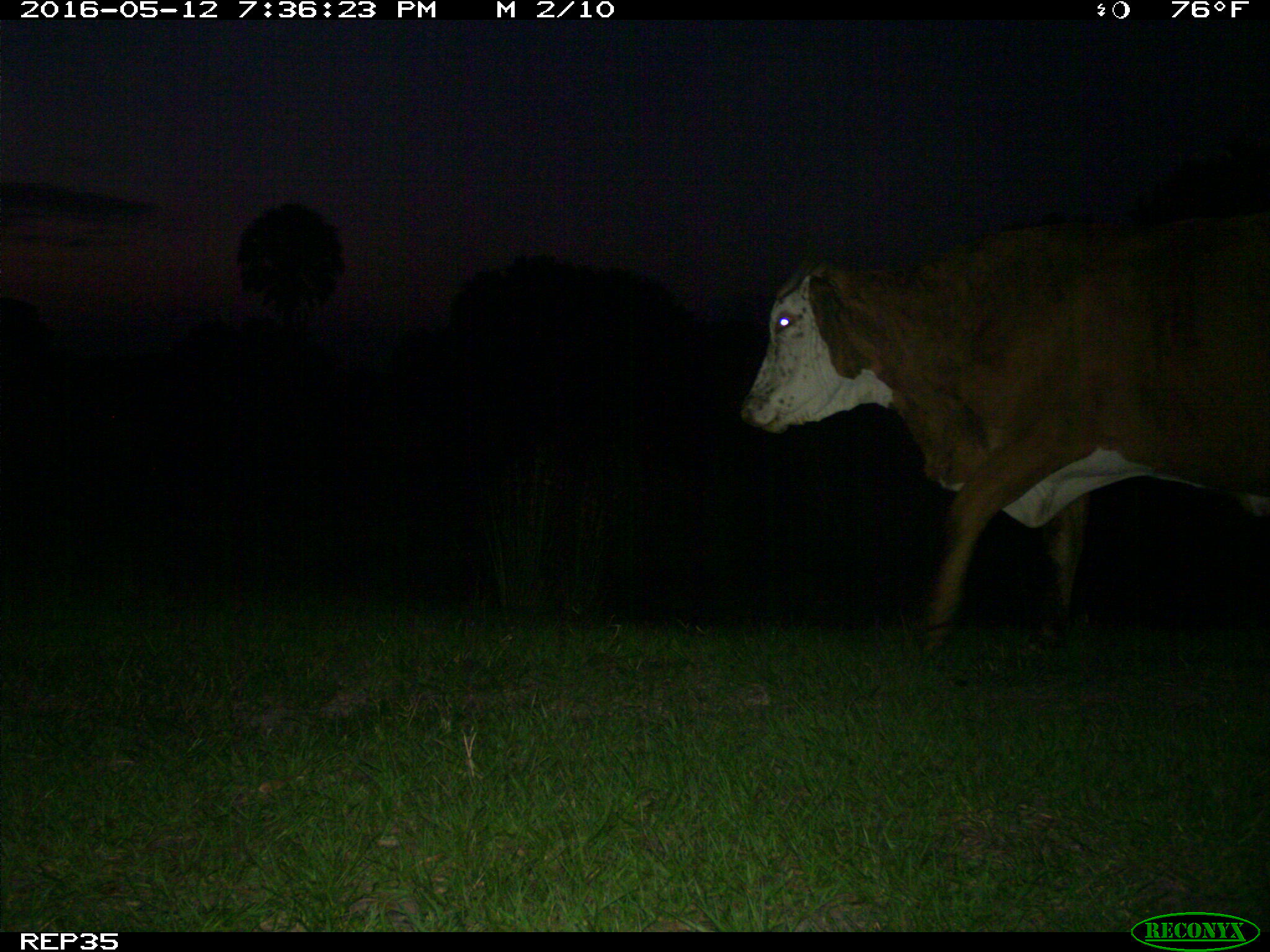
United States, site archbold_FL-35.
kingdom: Animalia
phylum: Chordata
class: Mammalia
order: Artiodactyla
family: Bovidae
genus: Bos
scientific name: Bos taurus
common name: domestic cow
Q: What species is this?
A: Bos taurus (domestic cow).